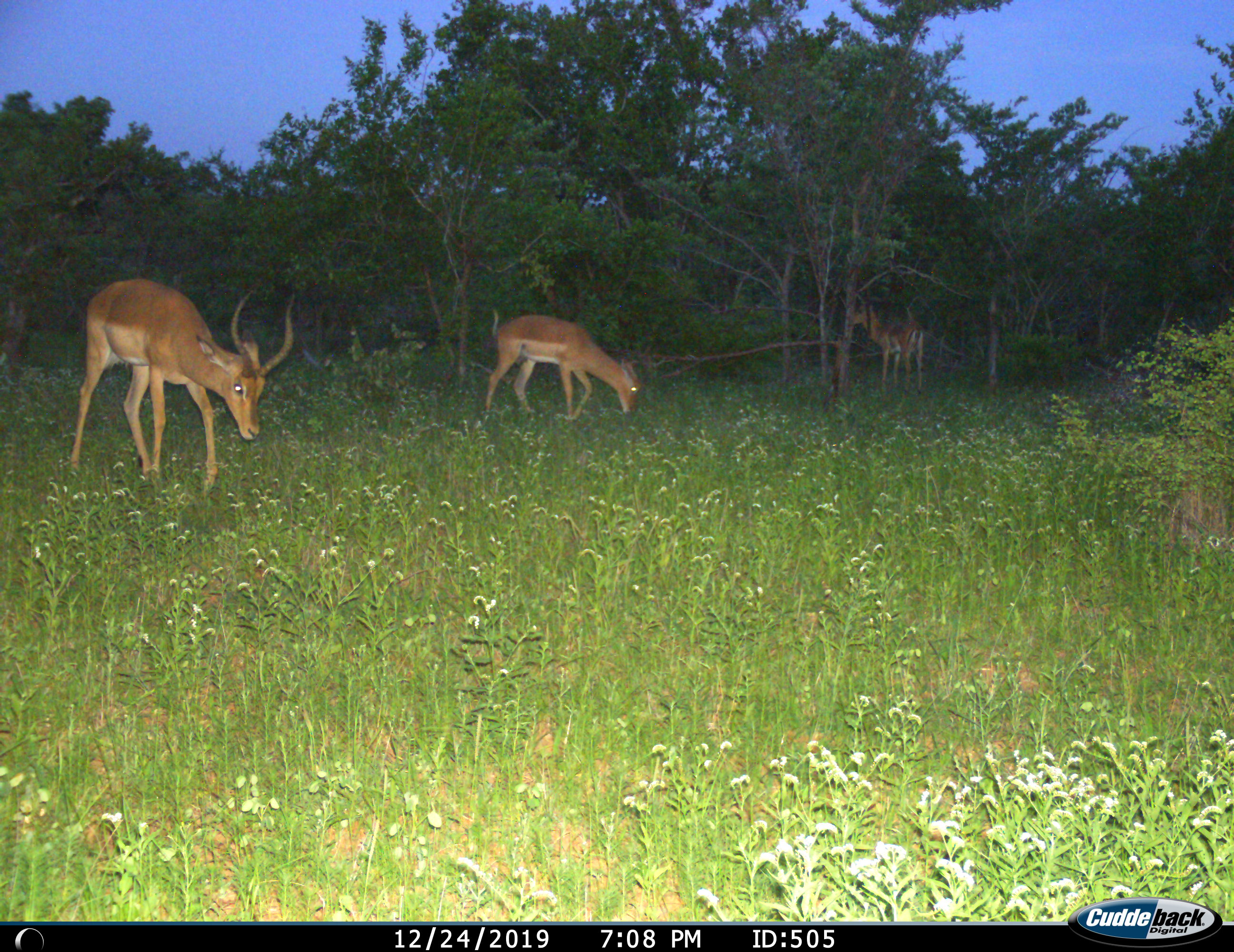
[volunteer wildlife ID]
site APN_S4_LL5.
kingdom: Animalia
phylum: Chordata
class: Mammalia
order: Artiodactyla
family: Bovidae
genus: Aepyceros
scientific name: Aepyceros melampus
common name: impala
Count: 3.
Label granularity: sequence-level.